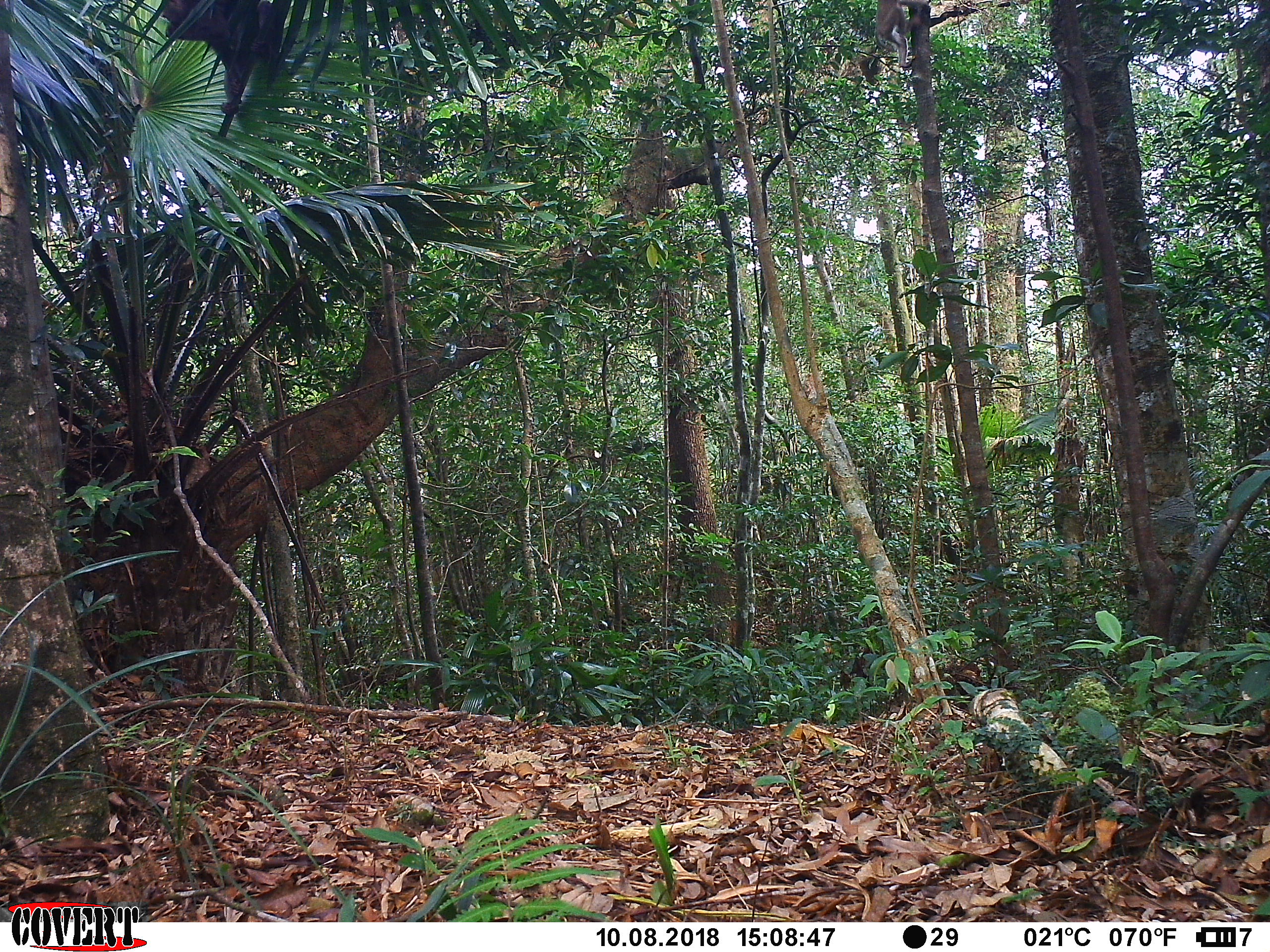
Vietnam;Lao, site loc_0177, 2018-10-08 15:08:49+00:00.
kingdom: Animalia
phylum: Chordata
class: Mammalia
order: Primates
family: Cercopithecidae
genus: Macaca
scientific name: Macaca nemestrina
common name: pig-tailed macaque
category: pig tailed macaque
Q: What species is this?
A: Pig tailed macaque (pig-tailed macaque) (Macaca nemestrina).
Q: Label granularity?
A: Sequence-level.